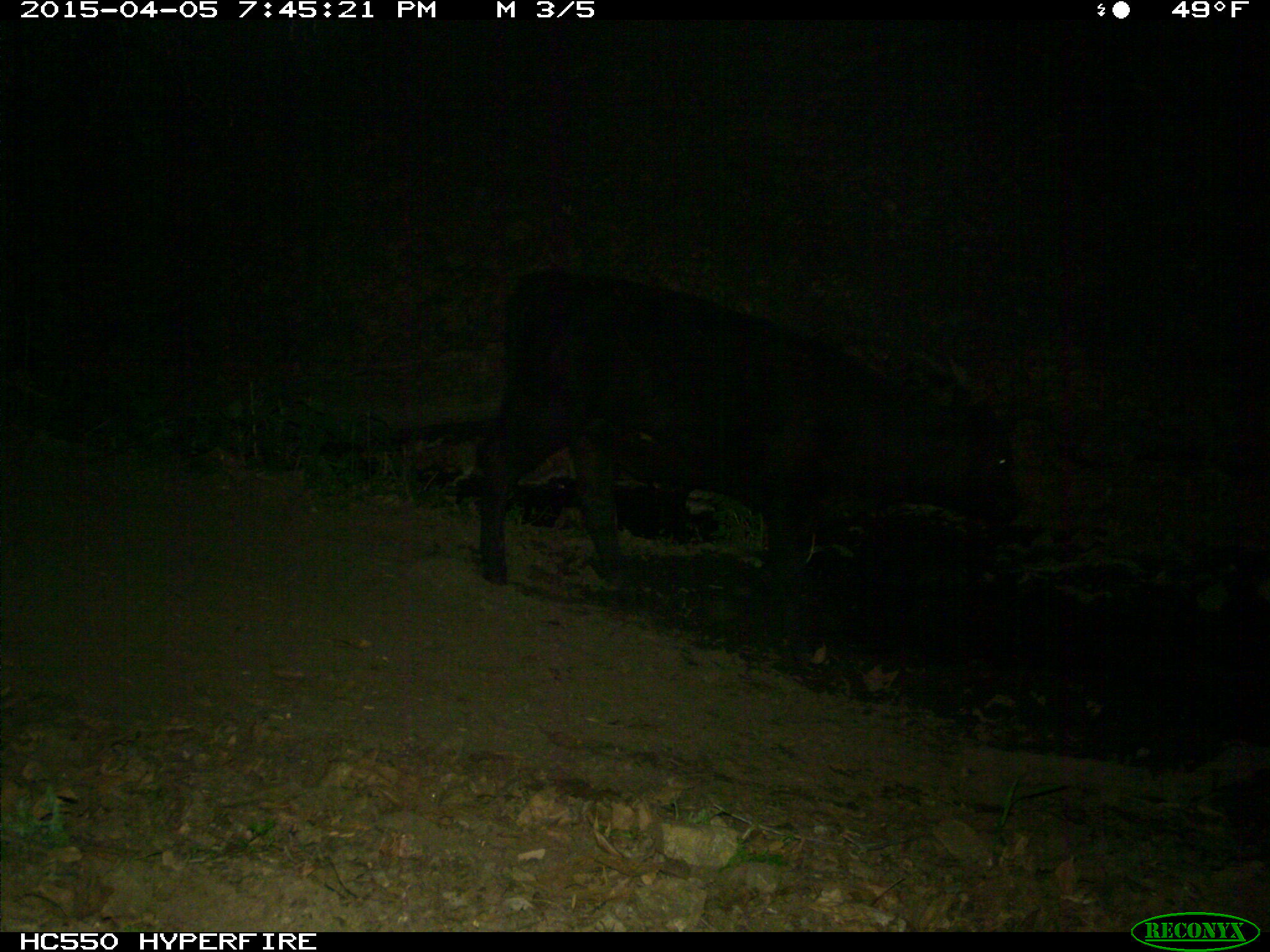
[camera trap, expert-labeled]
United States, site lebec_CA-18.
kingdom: Animalia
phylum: Chordata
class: Mammalia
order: Artiodactyla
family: Bovidae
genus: Bos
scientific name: Bos taurus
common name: domestic cow